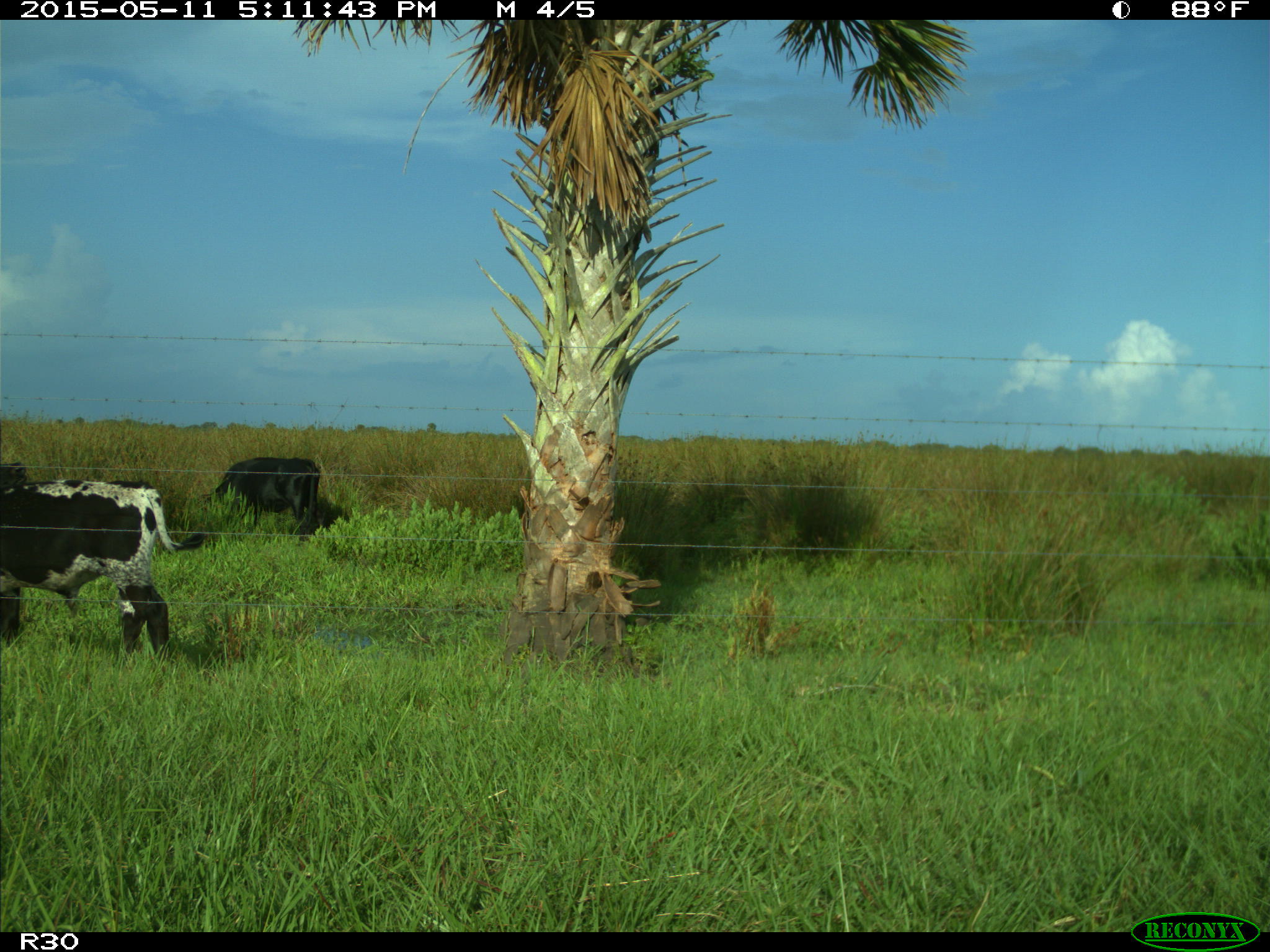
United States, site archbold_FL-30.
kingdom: Animalia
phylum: Chordata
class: Mammalia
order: Artiodactyla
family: Bovidae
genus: Bos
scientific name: Bos taurus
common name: domestic cow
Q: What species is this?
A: Bos taurus (domestic cow).